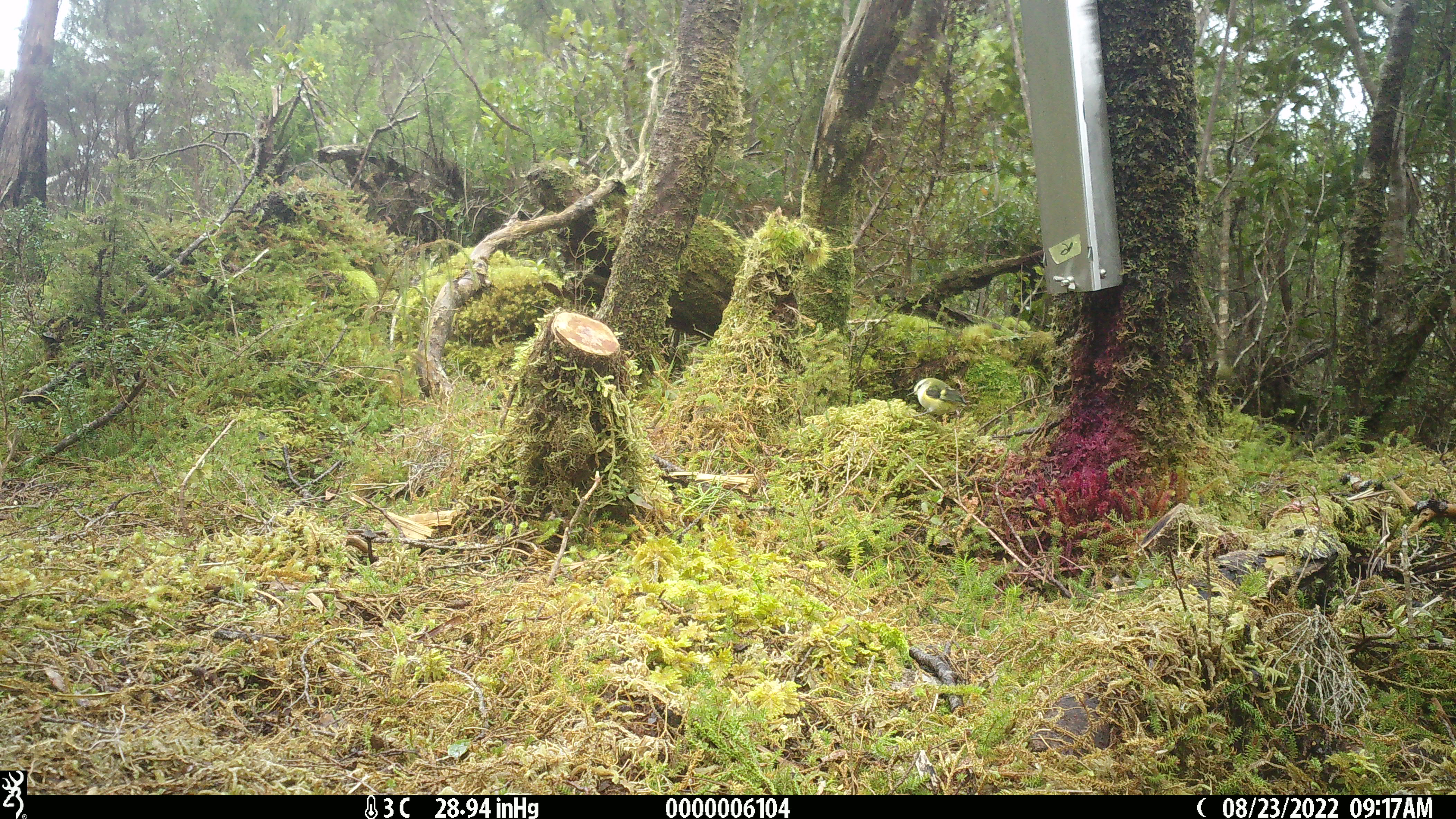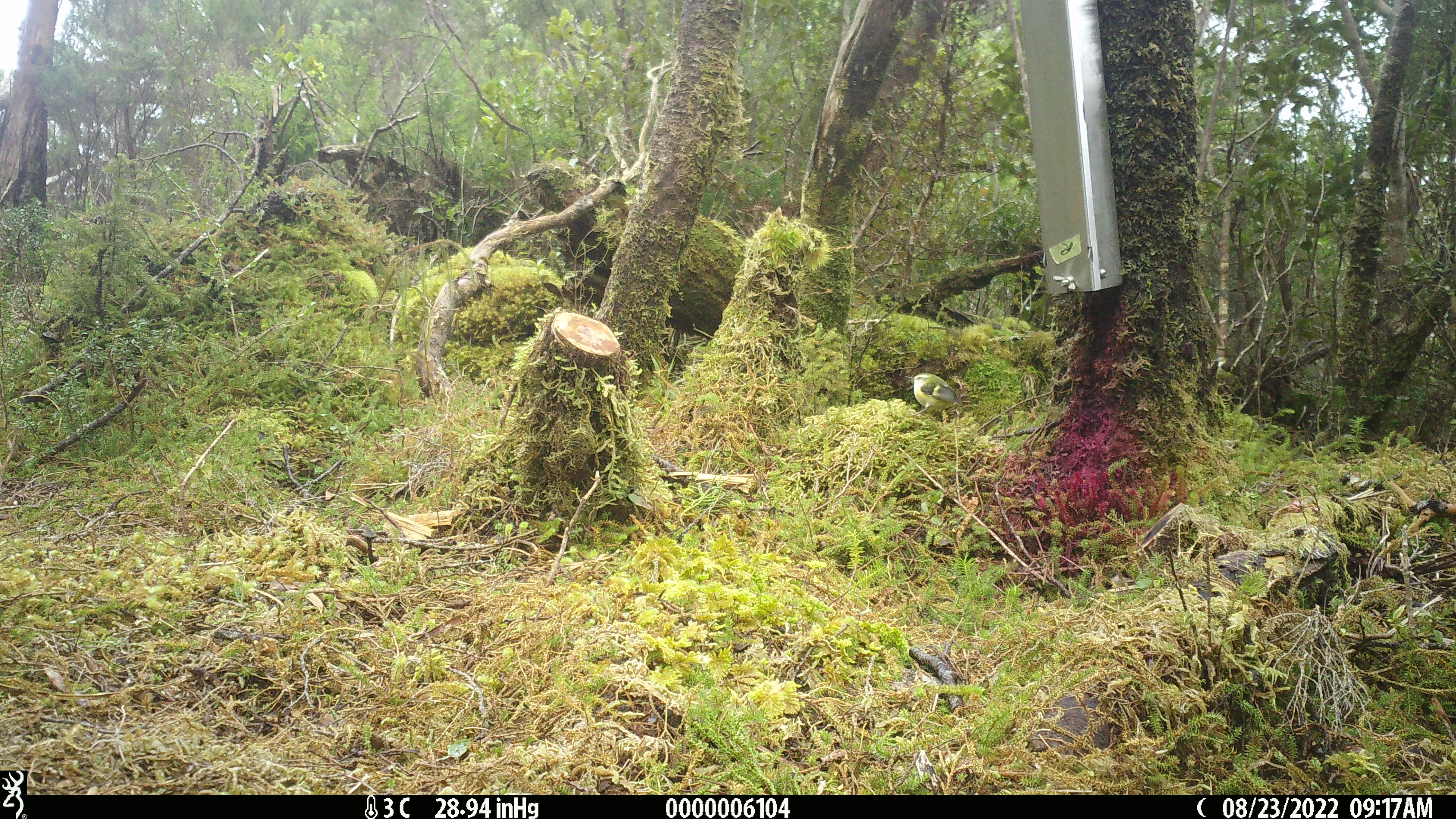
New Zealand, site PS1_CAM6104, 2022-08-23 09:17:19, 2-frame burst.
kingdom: Animalia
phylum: Chordata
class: Aves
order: Passeriformes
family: Acanthisittidae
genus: Acanthisitta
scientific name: Acanthisitta chloris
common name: rifleman